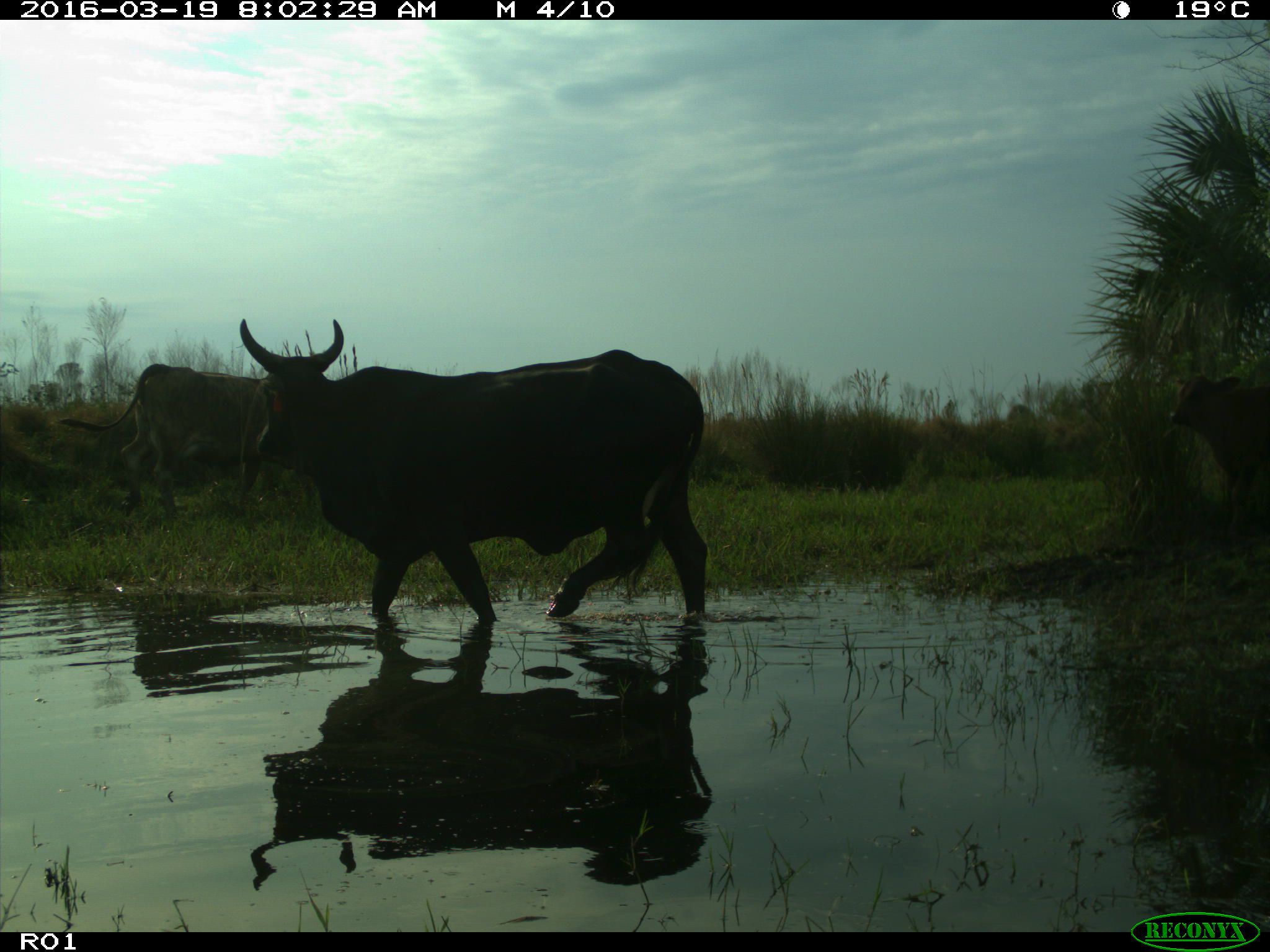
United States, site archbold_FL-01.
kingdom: Animalia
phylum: Chordata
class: Mammalia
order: Artiodactyla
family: Bovidae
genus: Bos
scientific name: Bos taurus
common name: domestic cow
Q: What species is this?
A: Bos taurus (domestic cow).